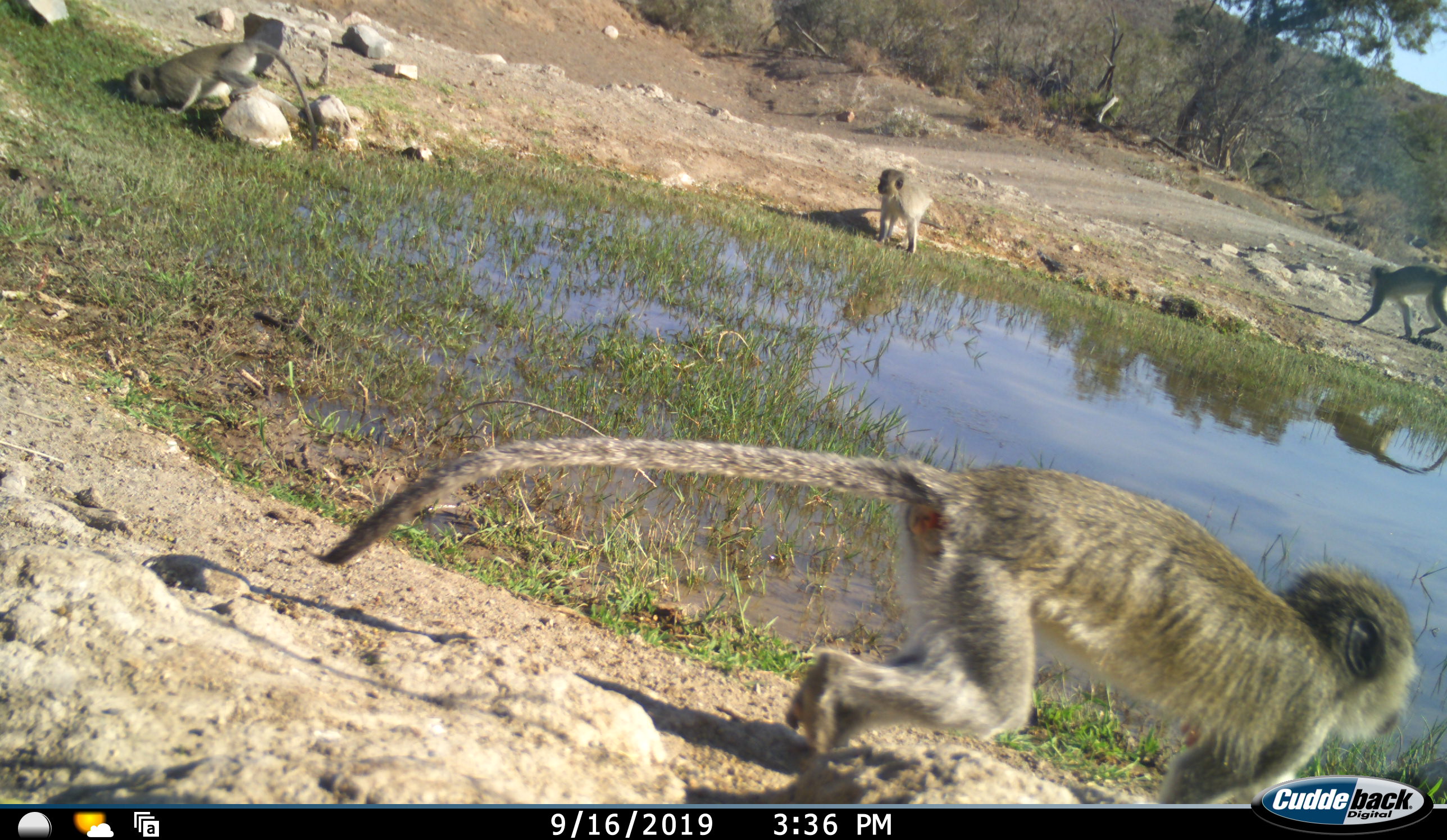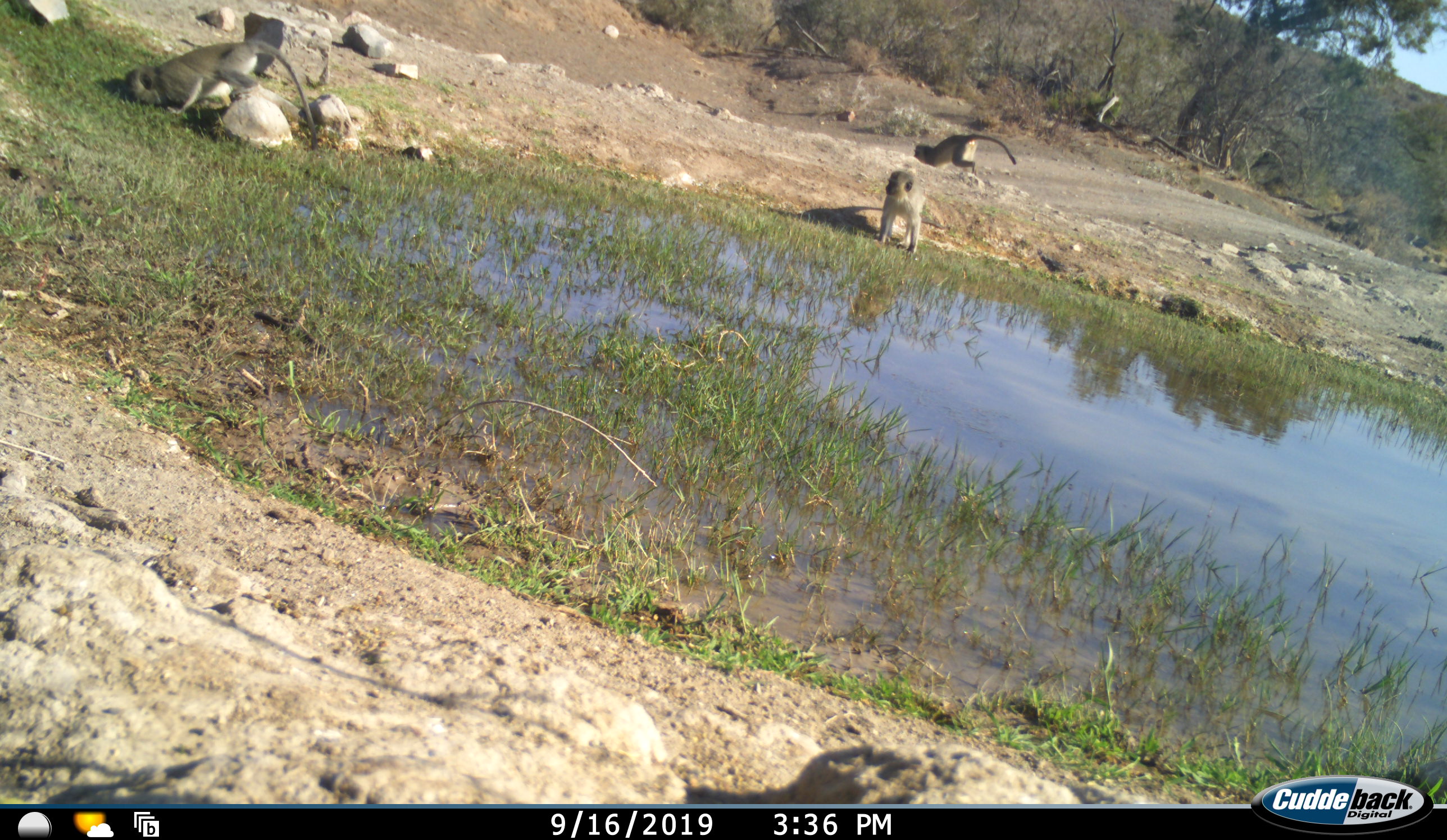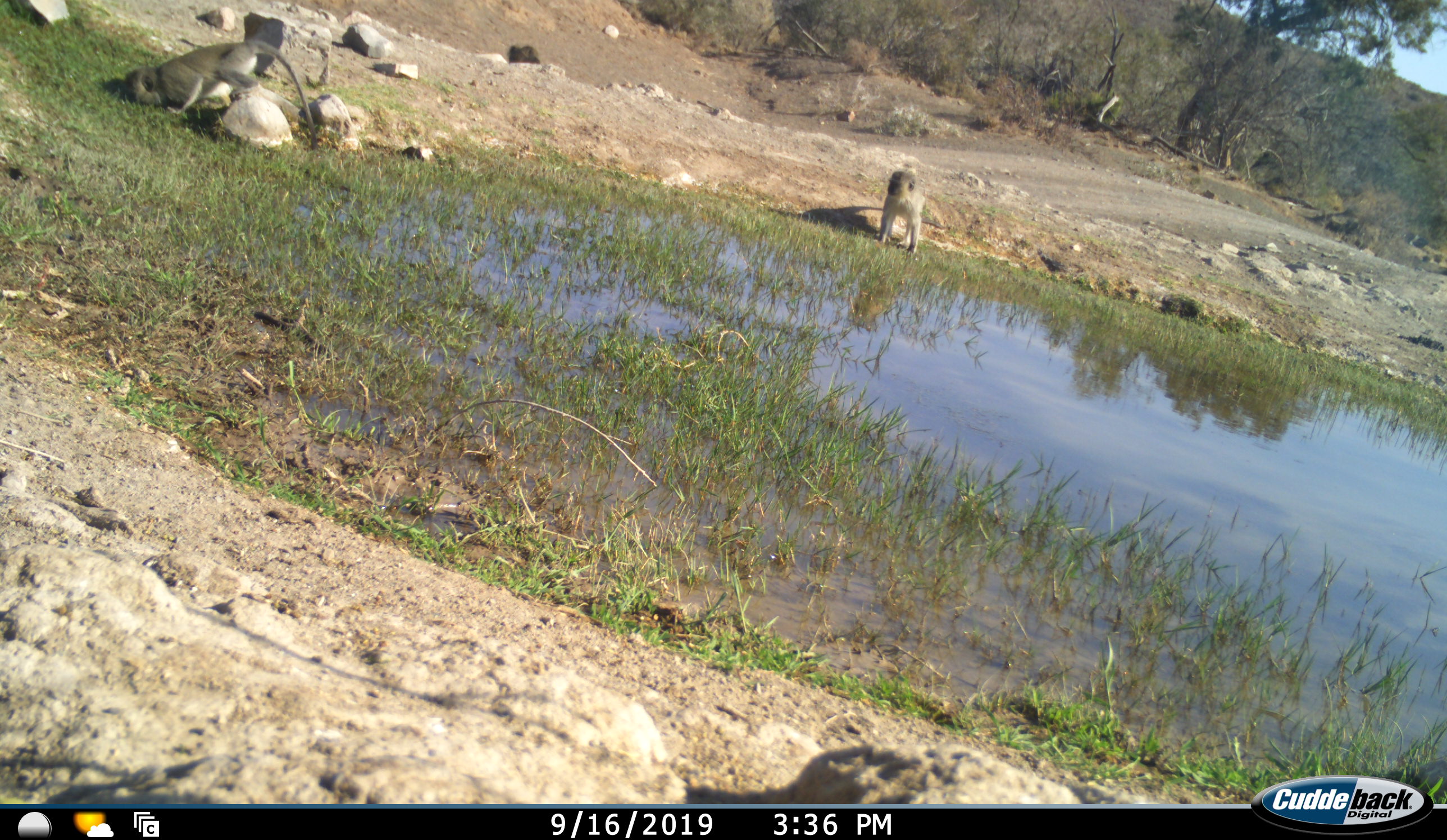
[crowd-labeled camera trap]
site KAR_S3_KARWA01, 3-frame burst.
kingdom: Animalia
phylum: Chordata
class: Mammalia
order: Primates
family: Cercopithecidae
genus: Chlorocebus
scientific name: Chlorocebus pygerythrus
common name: vervet monkey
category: monkeyvervet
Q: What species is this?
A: Monkeyvervet (vervet monkey) (Chlorocebus pygerythrus).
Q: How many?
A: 4.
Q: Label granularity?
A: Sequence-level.